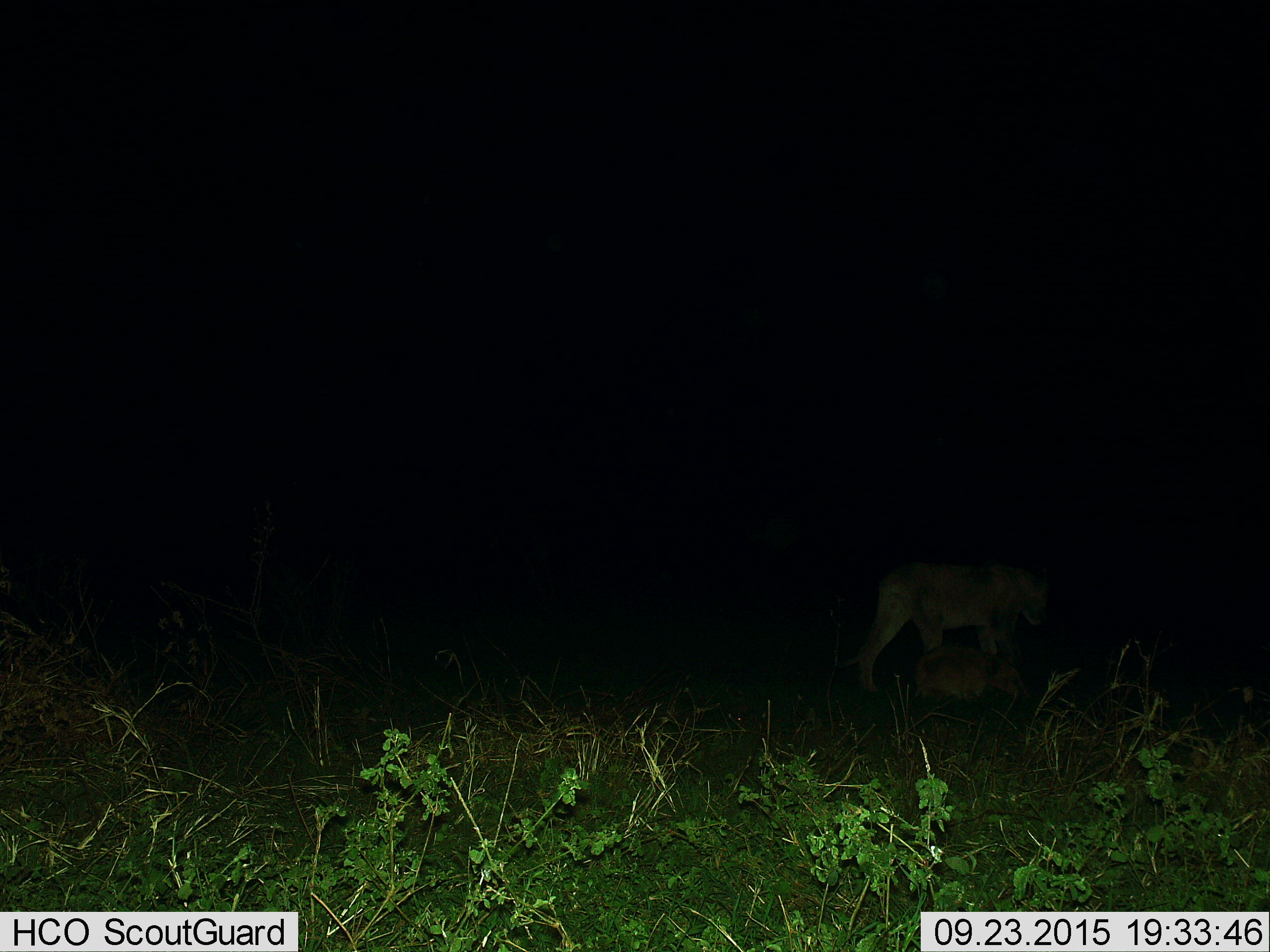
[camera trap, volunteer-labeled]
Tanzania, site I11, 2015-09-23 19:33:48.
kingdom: Animalia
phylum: Chordata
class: Mammalia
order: Carnivora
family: Felidae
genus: Panthera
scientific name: Panthera leo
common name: lion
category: lionfemale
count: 1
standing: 11%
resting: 11%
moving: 78%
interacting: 0%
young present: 56%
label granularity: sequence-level